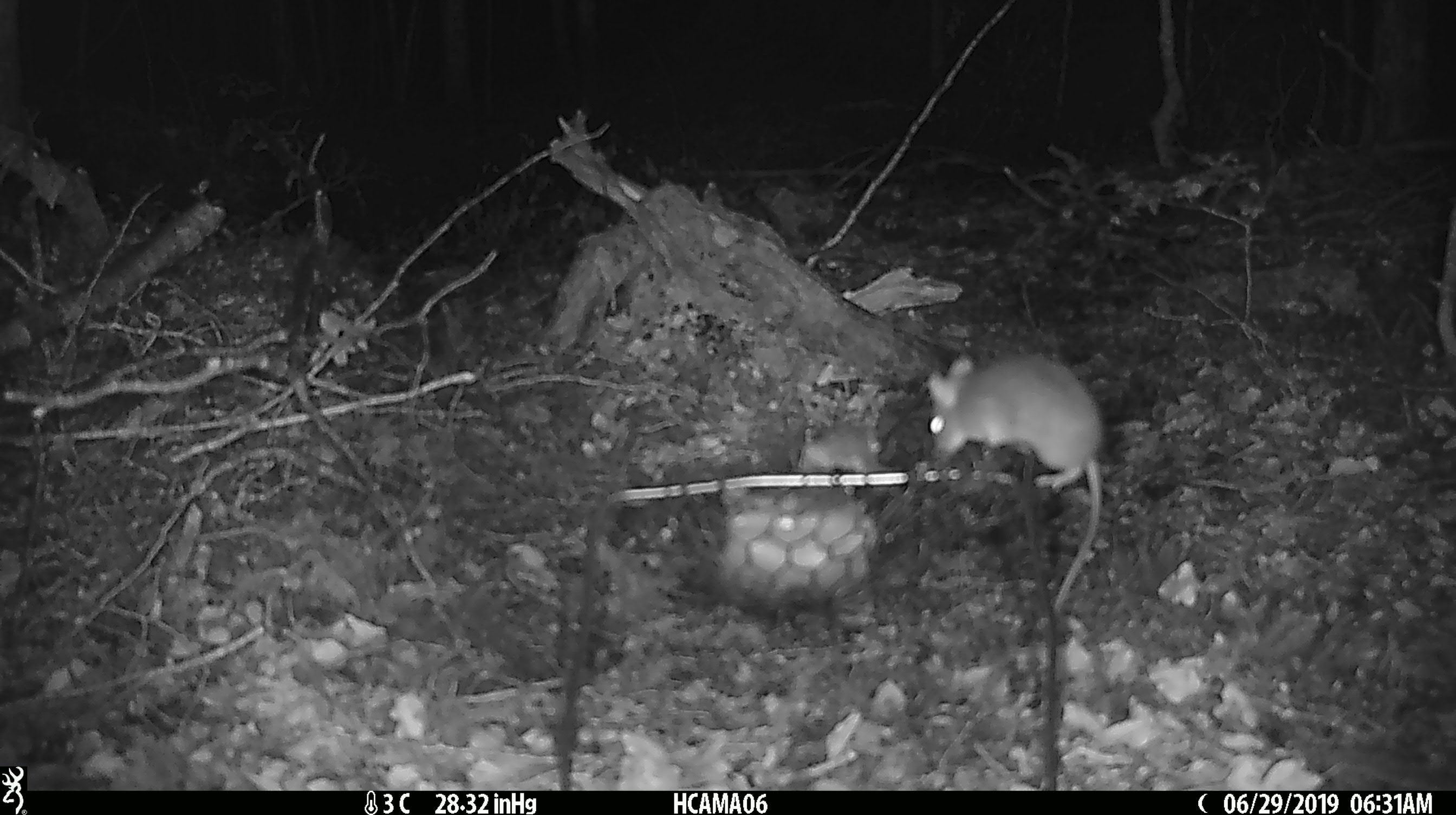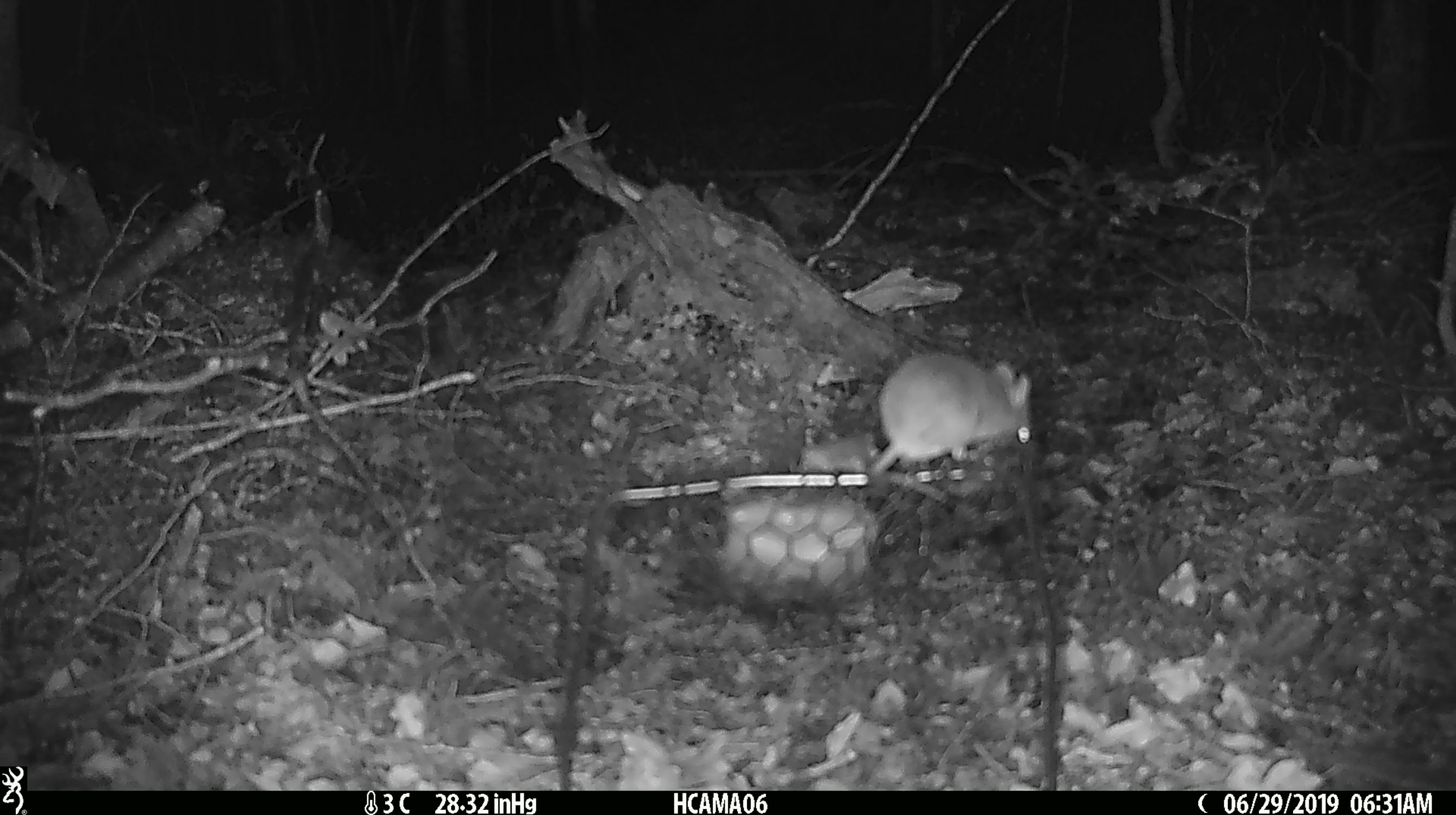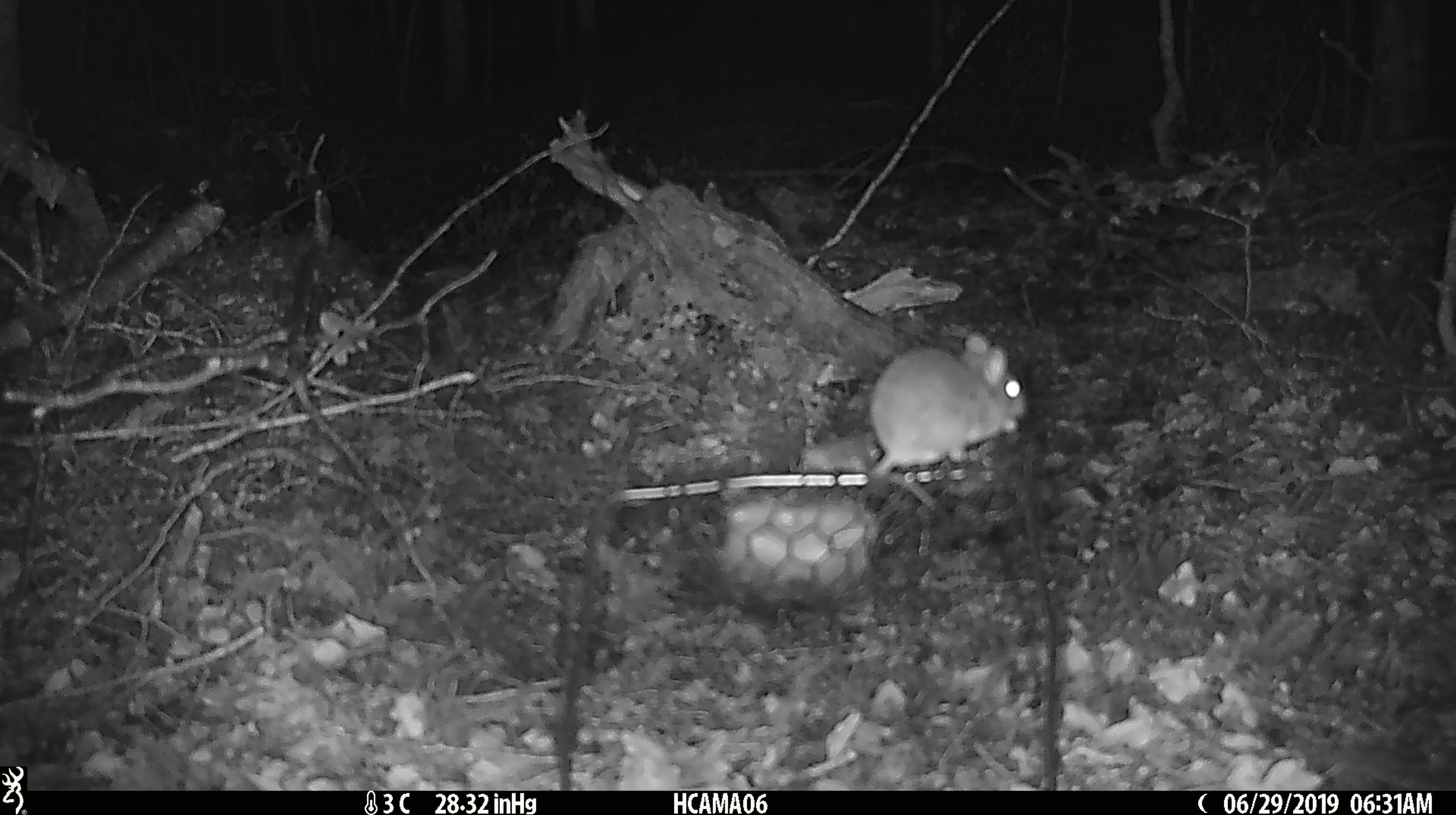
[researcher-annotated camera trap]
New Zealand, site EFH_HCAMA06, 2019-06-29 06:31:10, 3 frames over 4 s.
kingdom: Animalia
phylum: Chordata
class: Mammalia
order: Rodentia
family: Muridae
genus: Mus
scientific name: Mus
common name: mouse